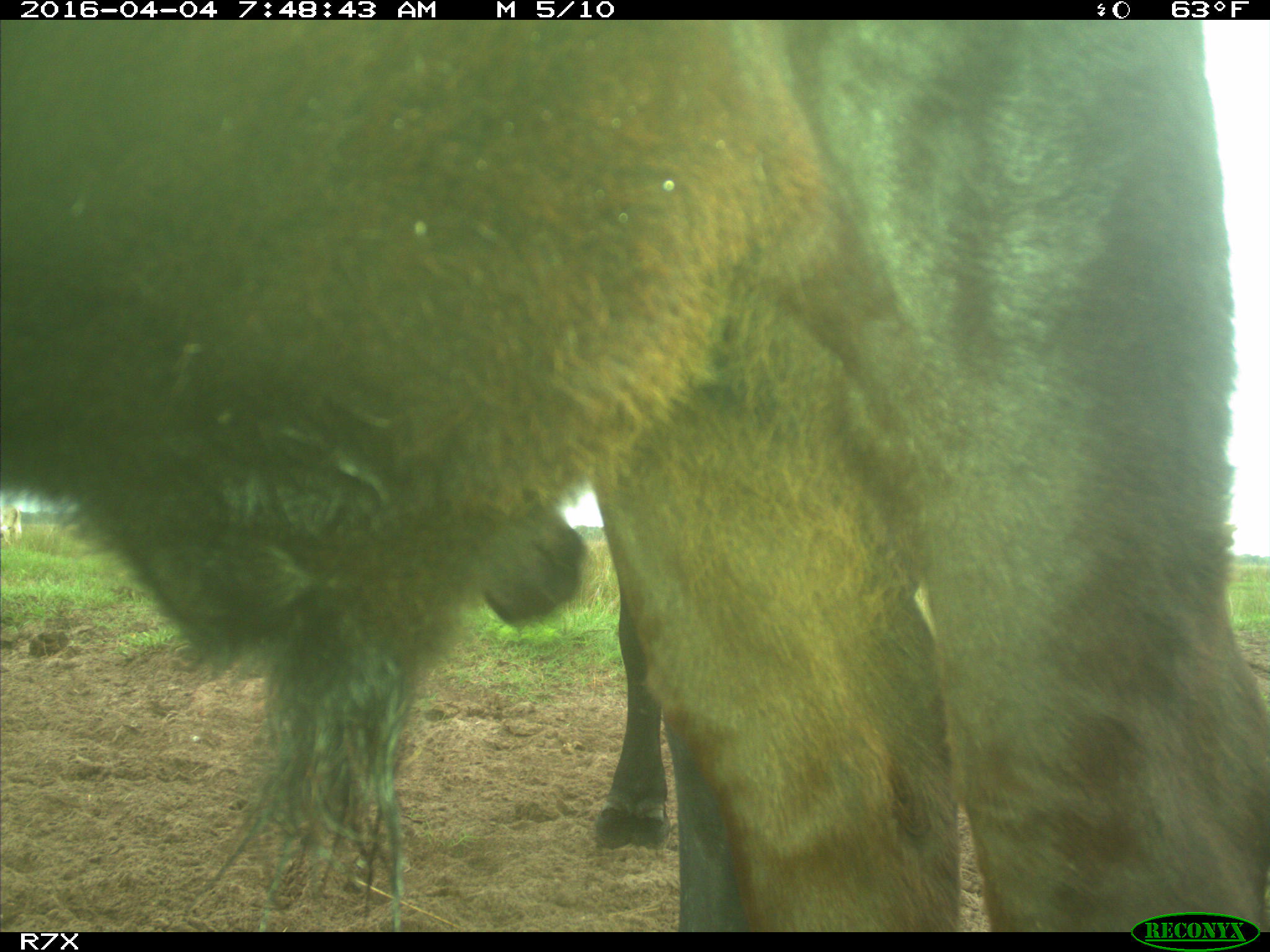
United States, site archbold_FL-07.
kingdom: Animalia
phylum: Chordata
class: Mammalia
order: Artiodactyla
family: Bovidae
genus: Bos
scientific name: Bos taurus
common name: domestic cow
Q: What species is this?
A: Bos taurus (domestic cow).